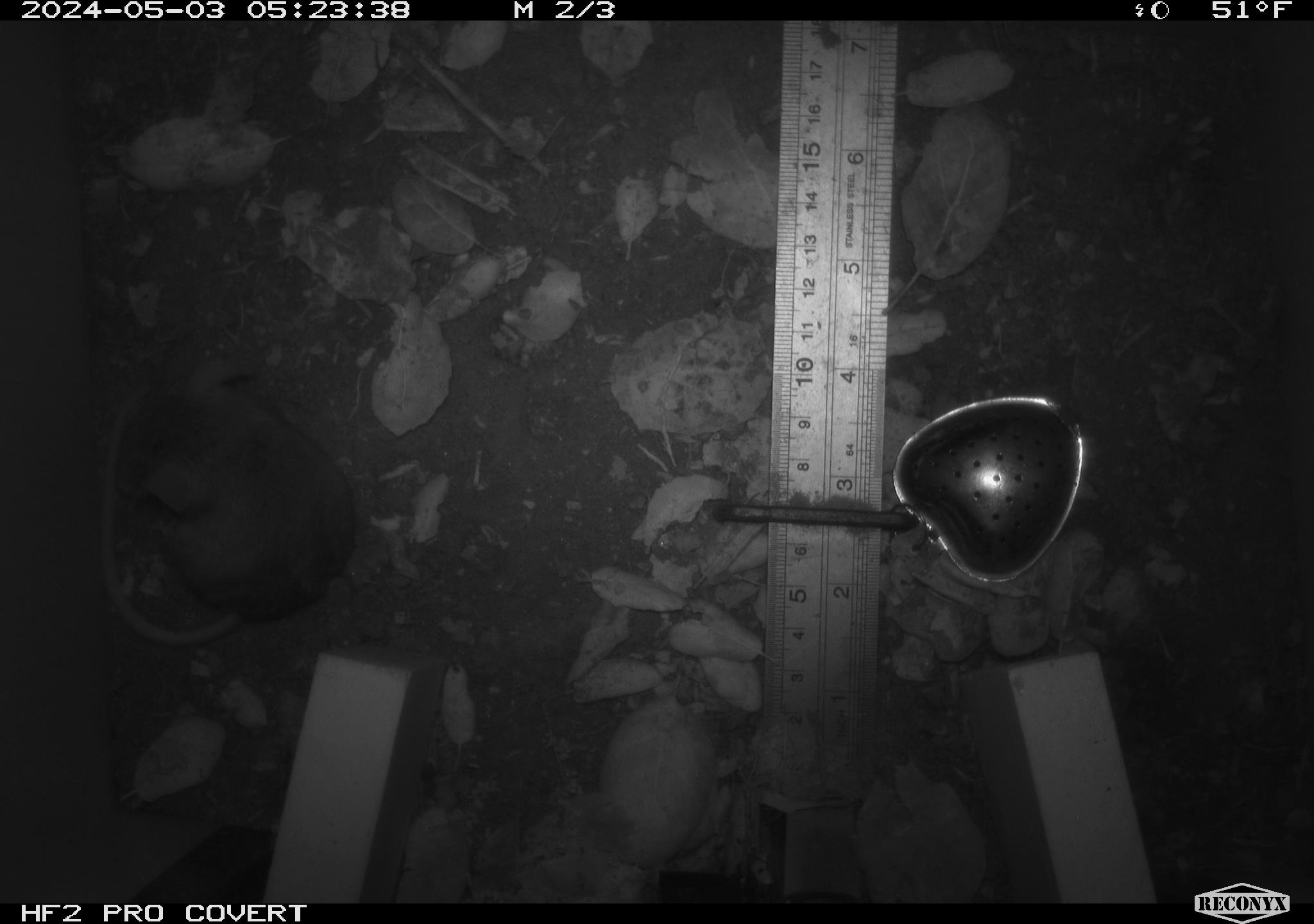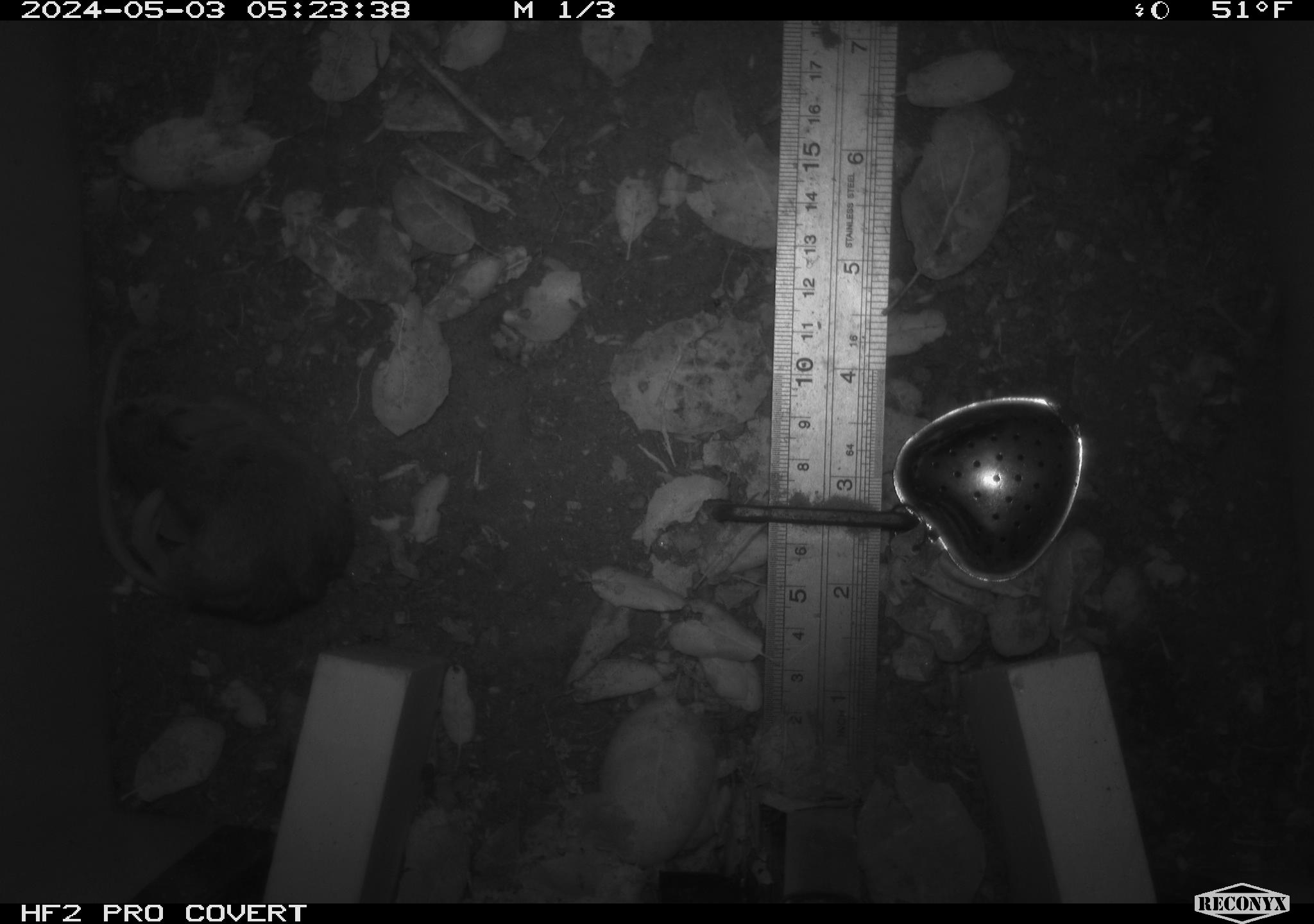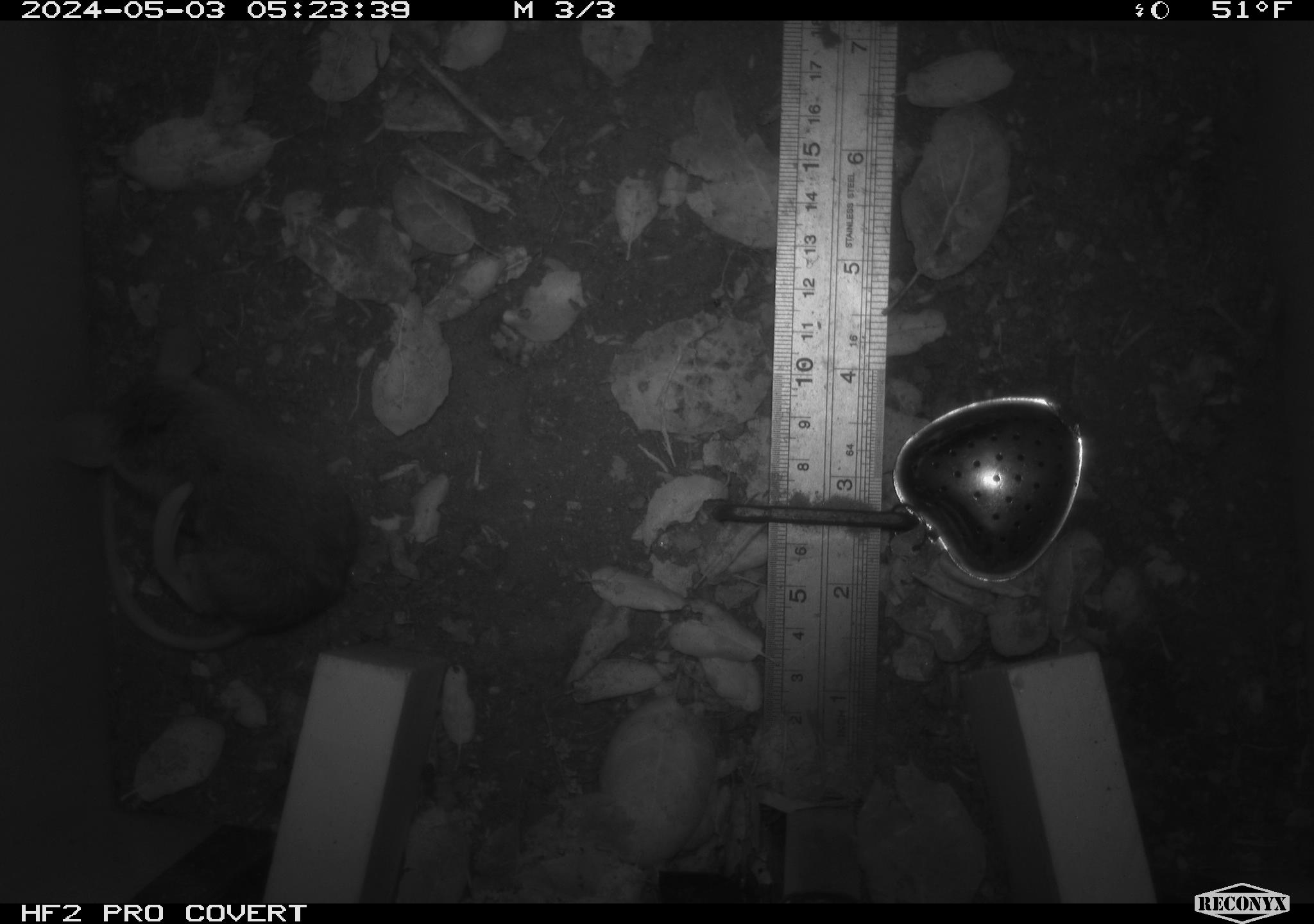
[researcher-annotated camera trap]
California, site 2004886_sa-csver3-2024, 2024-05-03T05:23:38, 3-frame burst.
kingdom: Animalia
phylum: Chordata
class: Mammalia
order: Rodentia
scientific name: Rodentia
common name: rodent